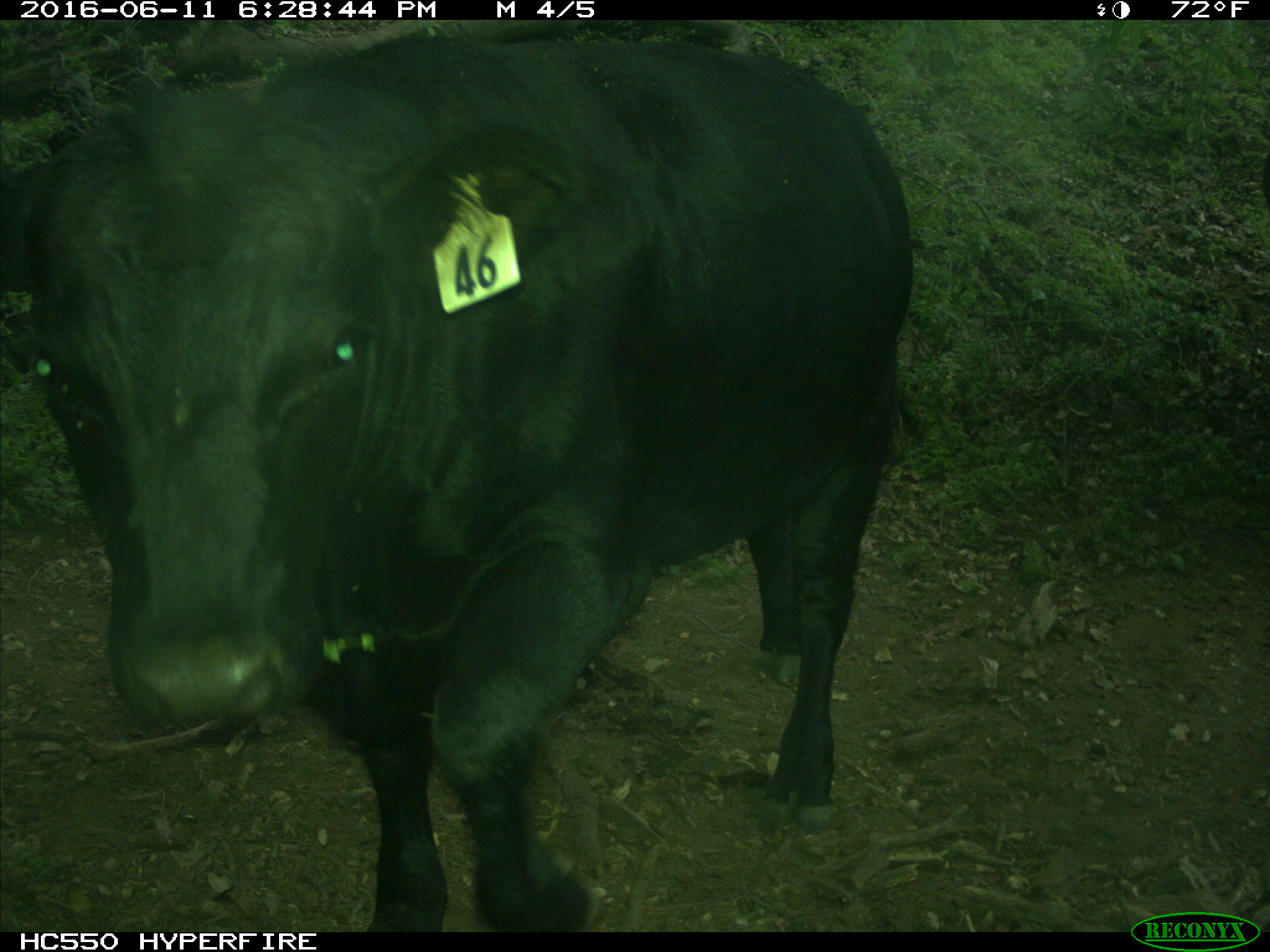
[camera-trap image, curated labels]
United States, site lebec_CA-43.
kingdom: Animalia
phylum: Chordata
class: Mammalia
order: Artiodactyla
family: Bovidae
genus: Bos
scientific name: Bos taurus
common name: domestic cow